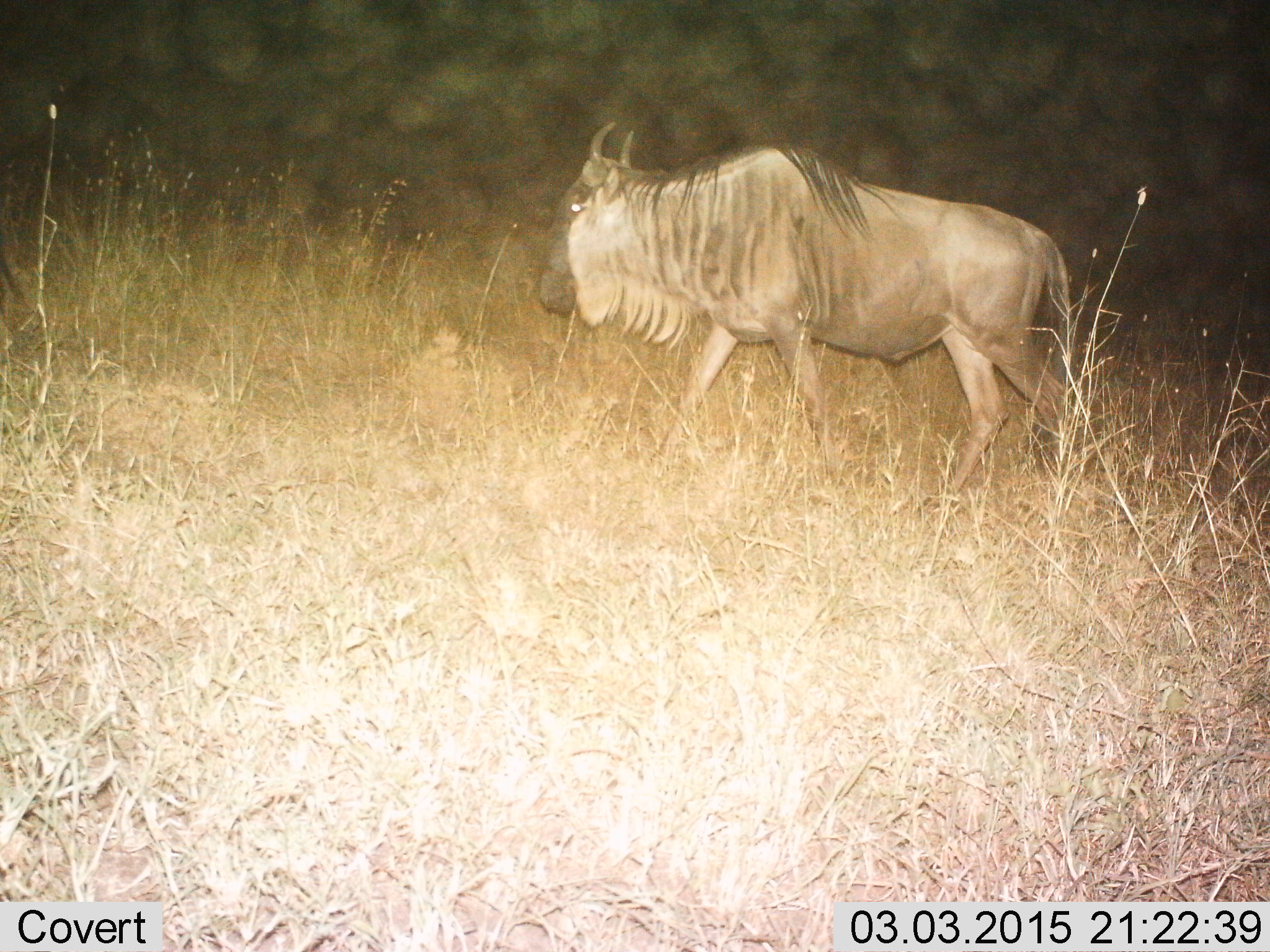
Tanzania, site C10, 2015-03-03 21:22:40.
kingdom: Animalia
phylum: Chordata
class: Mammalia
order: Artiodactyla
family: Bovidae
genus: Connochaetes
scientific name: Connochaetes taurinus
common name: blue wildebeest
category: wildebeest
Wildebeest (blue wildebeest) (Connochaetes taurinus), count 1. Behavior (volunteer vote fractions): standing 0%, resting 0%, moving 100%, interacting 0%. Young present (vote fraction): 0%. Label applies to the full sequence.